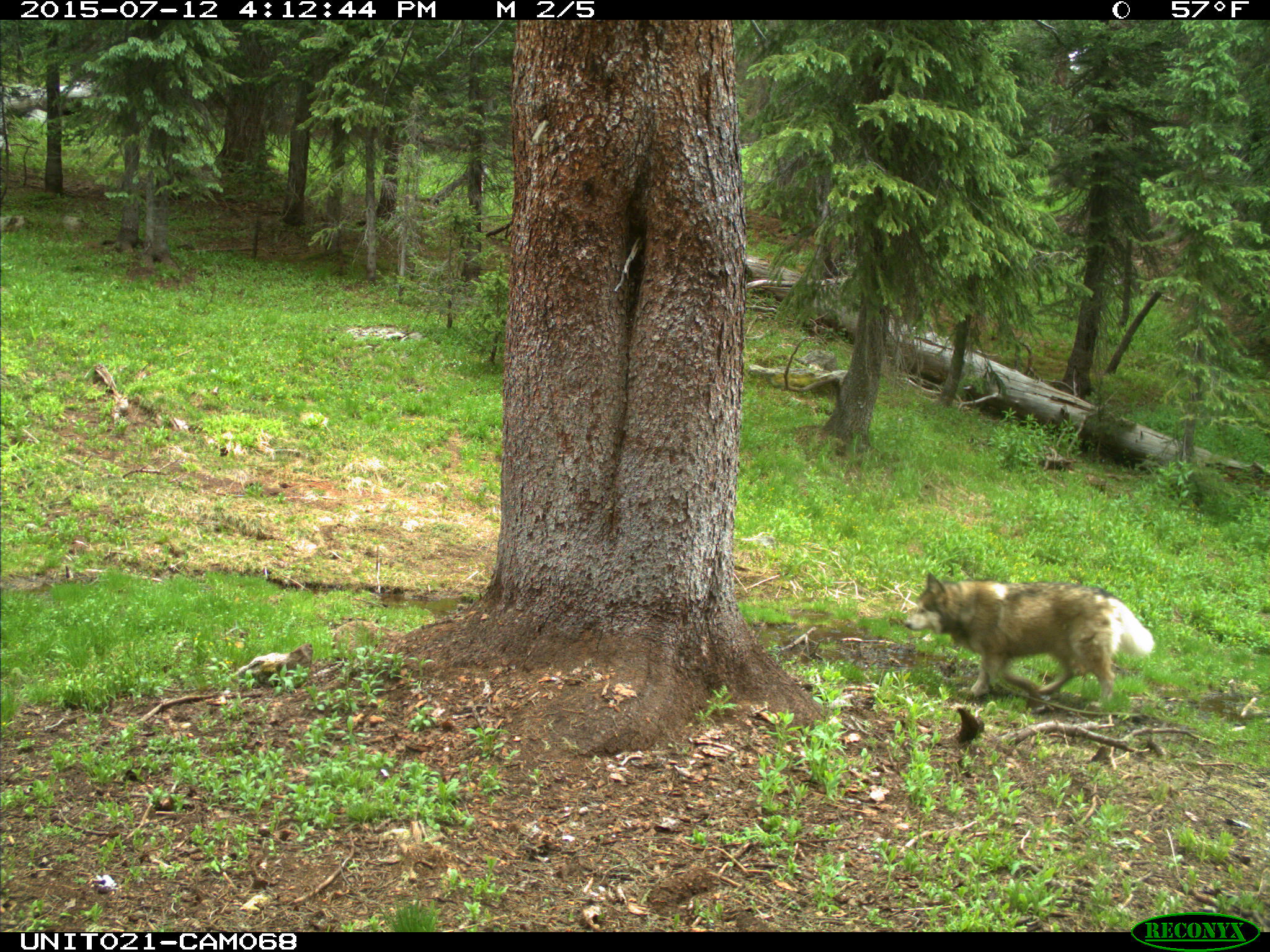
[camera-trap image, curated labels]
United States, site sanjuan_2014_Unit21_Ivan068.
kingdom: Animalia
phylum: Chordata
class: Mammalia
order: Carnivora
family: Canidae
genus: Canis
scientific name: Canis familiaris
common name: domestic dog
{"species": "Canis familiaris (domestic dog)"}